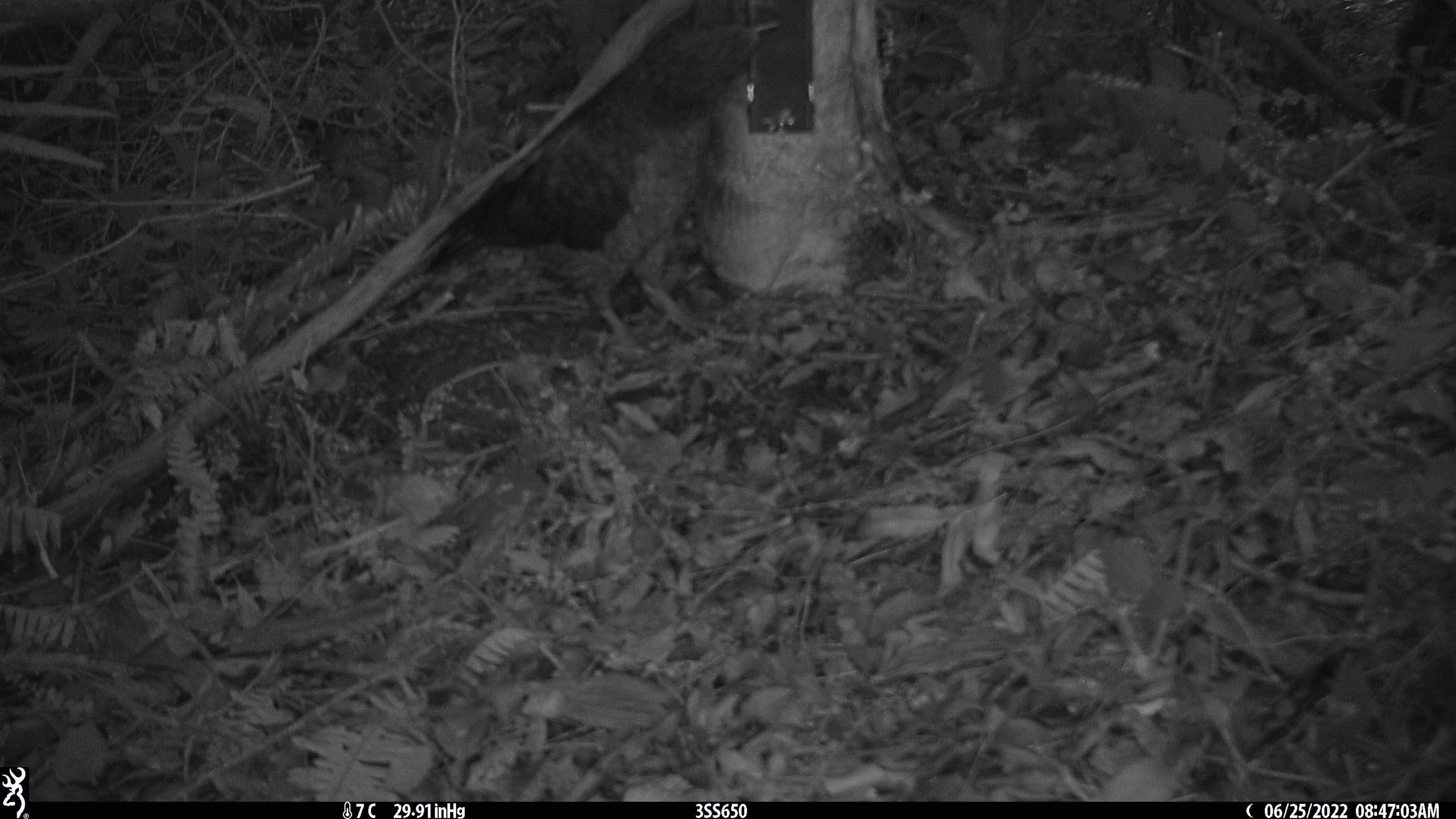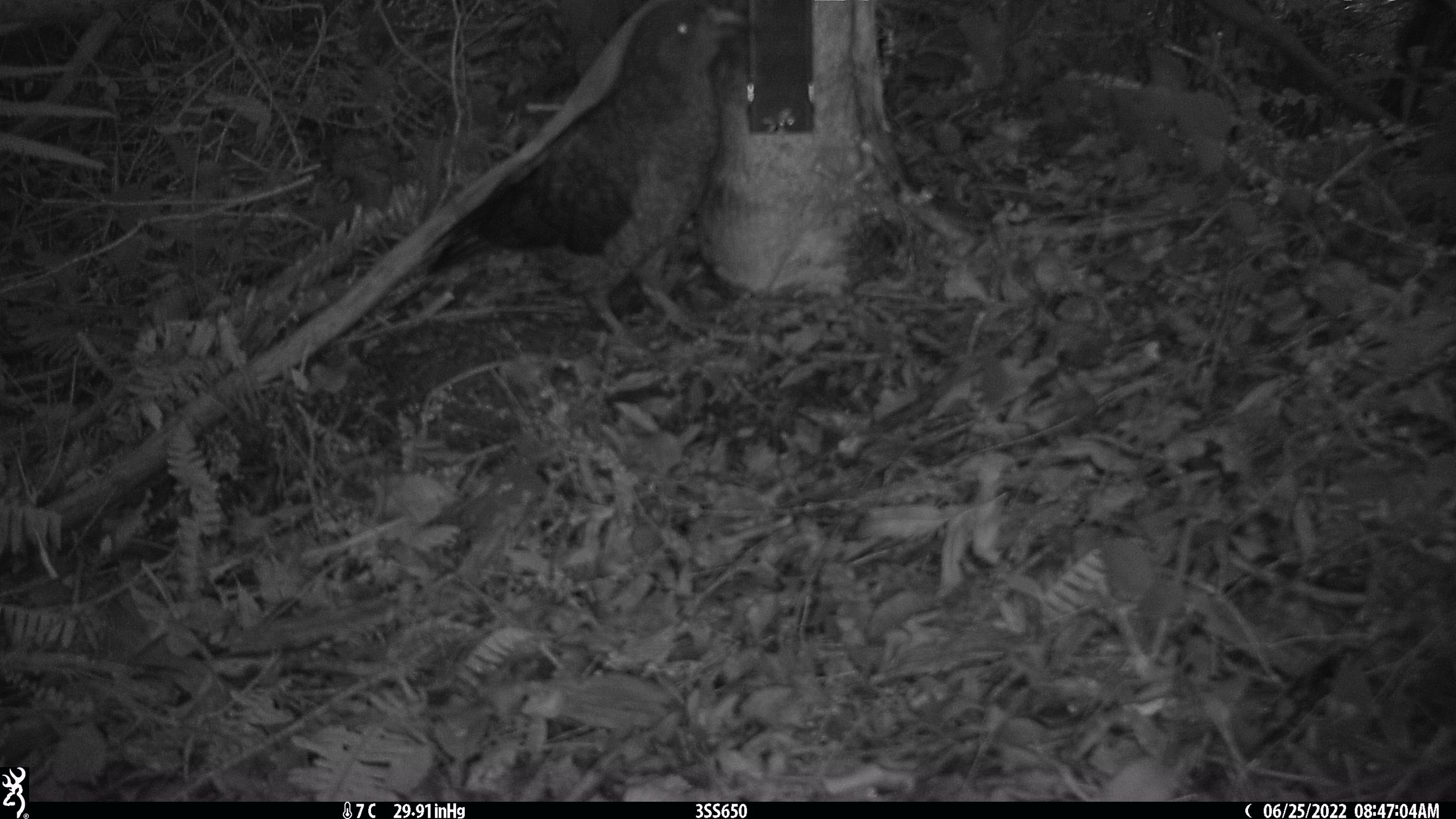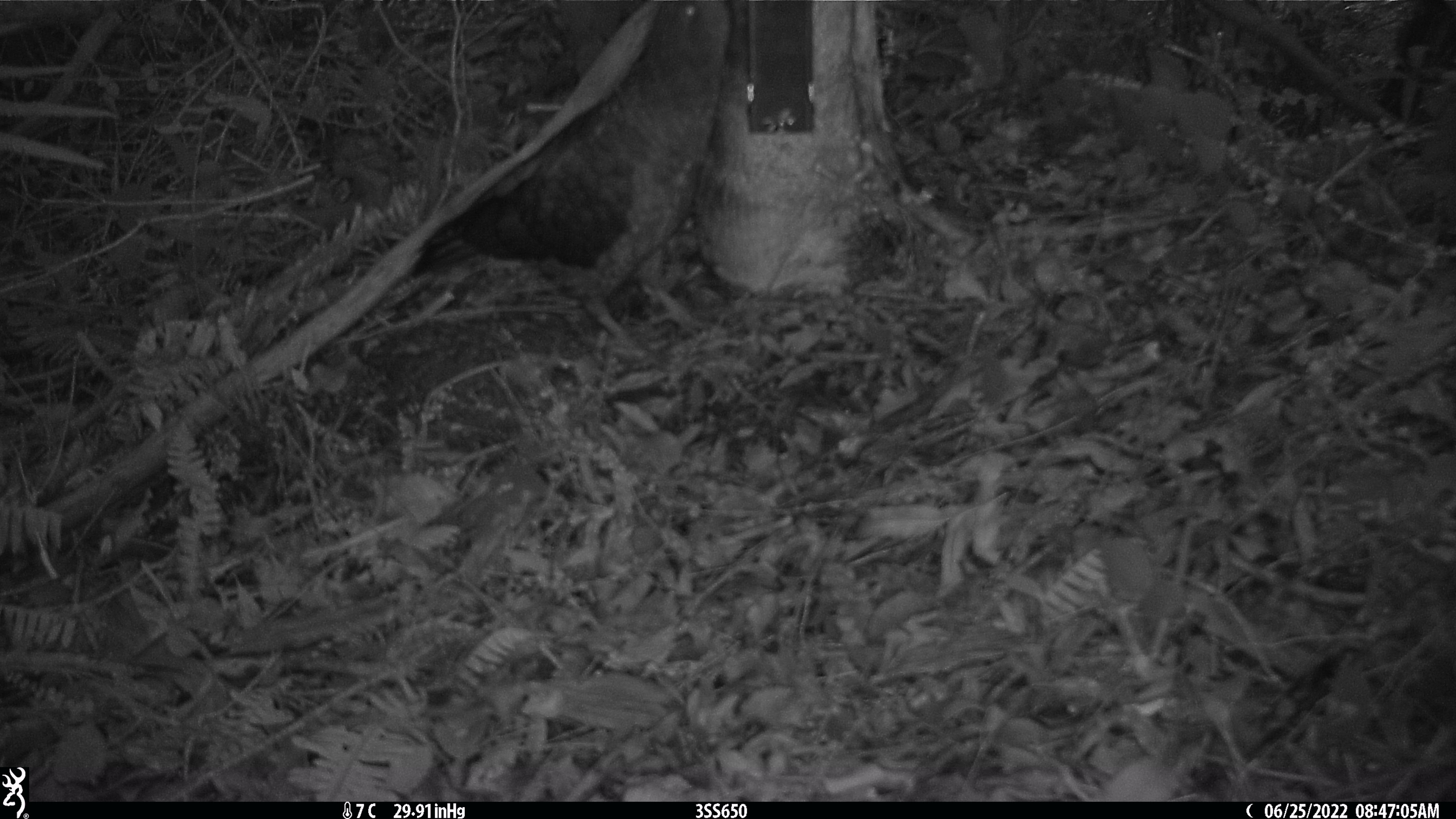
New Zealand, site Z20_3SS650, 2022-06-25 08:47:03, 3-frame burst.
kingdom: Animalia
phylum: Chordata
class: Aves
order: Psittaciformes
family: Strigopidae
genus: Nestor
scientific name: Nestor notabilis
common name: kea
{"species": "kea (Nestor notabilis)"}